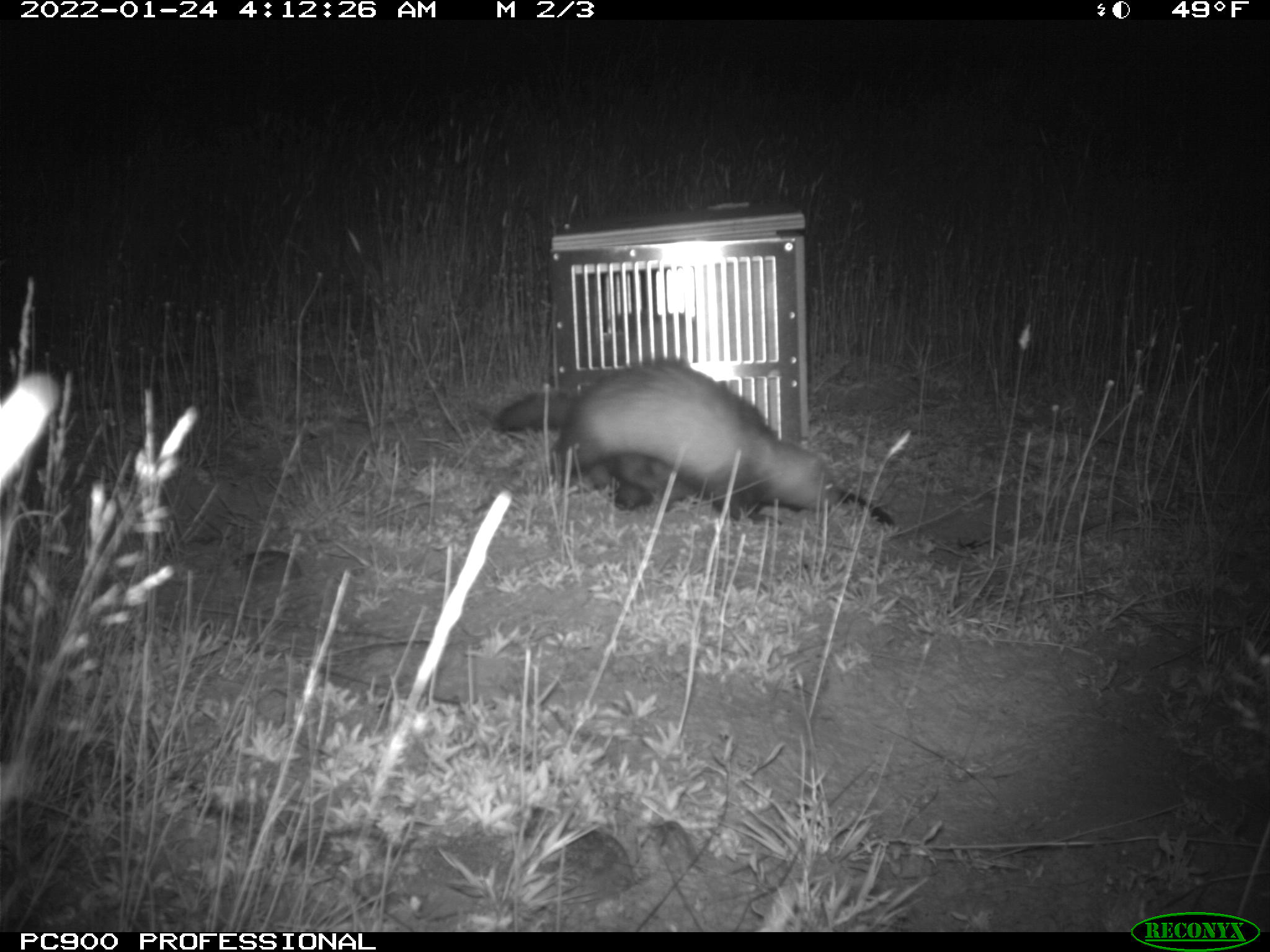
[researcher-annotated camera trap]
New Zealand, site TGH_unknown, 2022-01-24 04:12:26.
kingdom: Animalia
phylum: Chordata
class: Mammalia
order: Carnivora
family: Mustelidae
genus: Mustela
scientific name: Mustela furo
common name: ferret